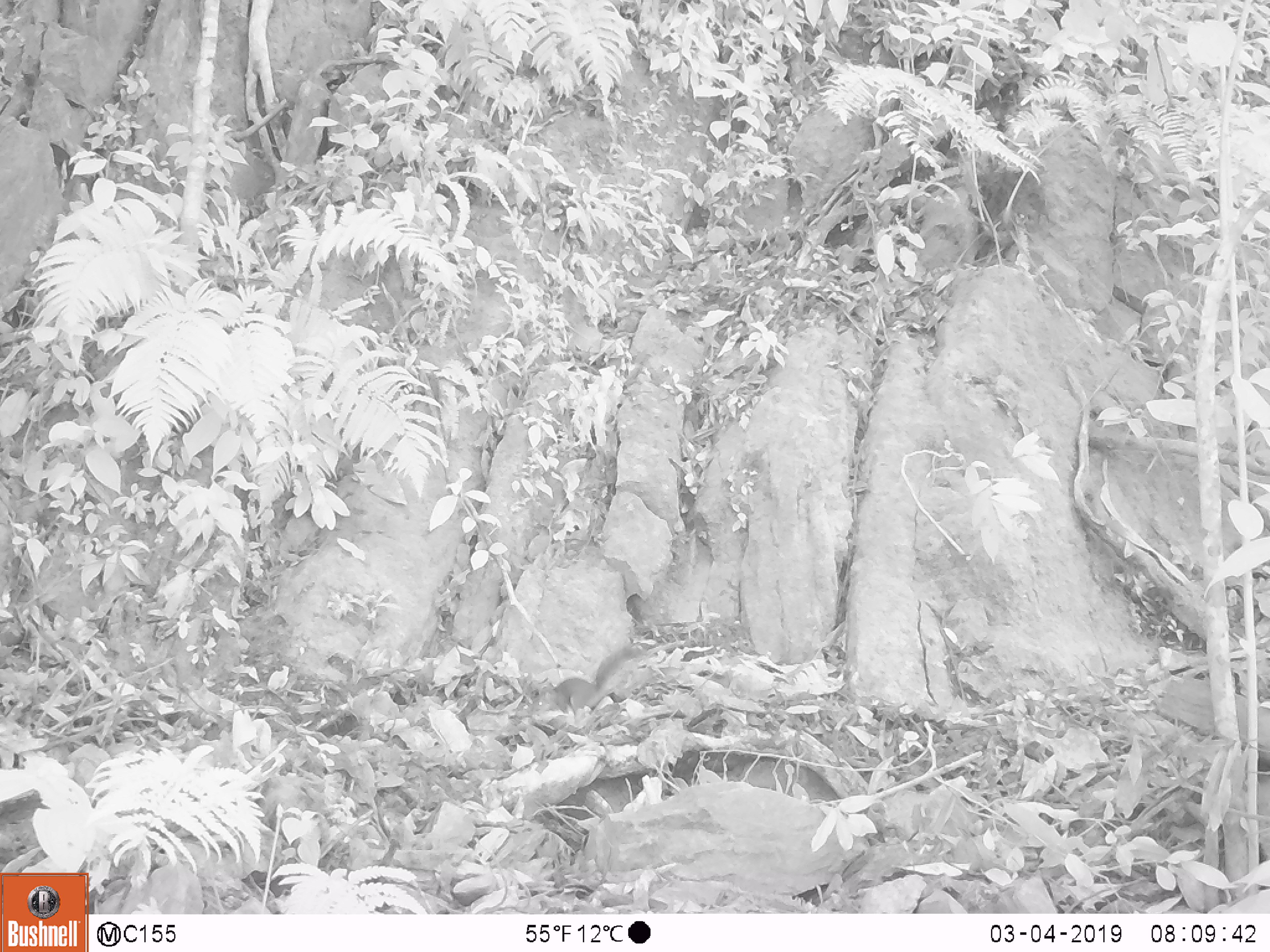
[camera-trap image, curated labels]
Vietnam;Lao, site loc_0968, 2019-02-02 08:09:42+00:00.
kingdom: Animalia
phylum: Chordata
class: Mammalia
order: Rodentia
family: Sciuridae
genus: Dremomys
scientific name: Dremomys rufigenis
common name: red-cheeked squirrel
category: red cheeked squirrel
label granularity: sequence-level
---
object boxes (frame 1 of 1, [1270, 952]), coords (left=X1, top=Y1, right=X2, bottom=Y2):
red cheeked squirrel: (left=526, top=645, right=650, bottom=719)